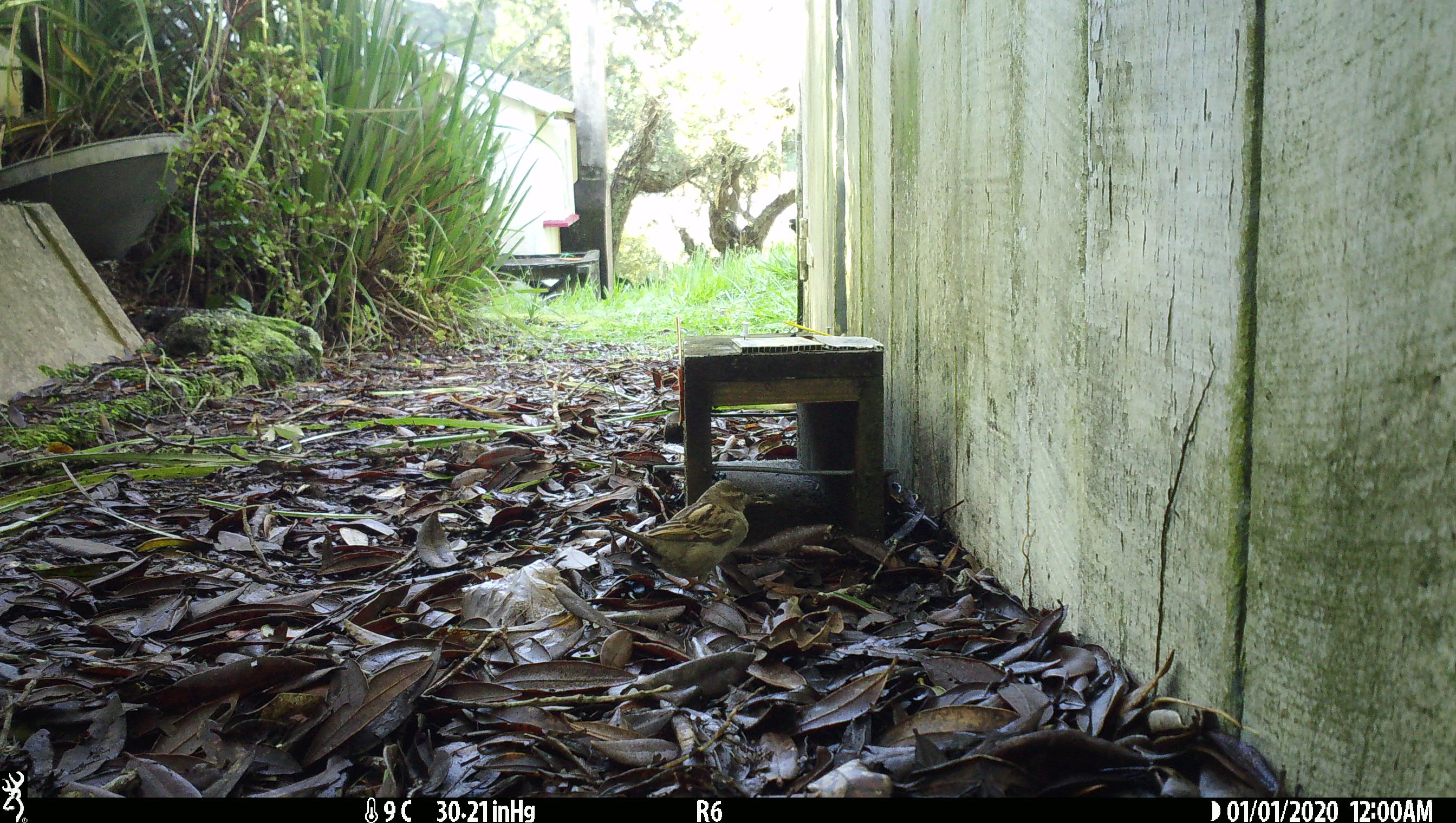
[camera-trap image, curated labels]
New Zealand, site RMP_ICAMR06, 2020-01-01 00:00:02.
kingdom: Animalia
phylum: Chordata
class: Aves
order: Passeriformes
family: Passeridae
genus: Passer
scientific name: Passer domesticus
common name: house sparrow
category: sparrow